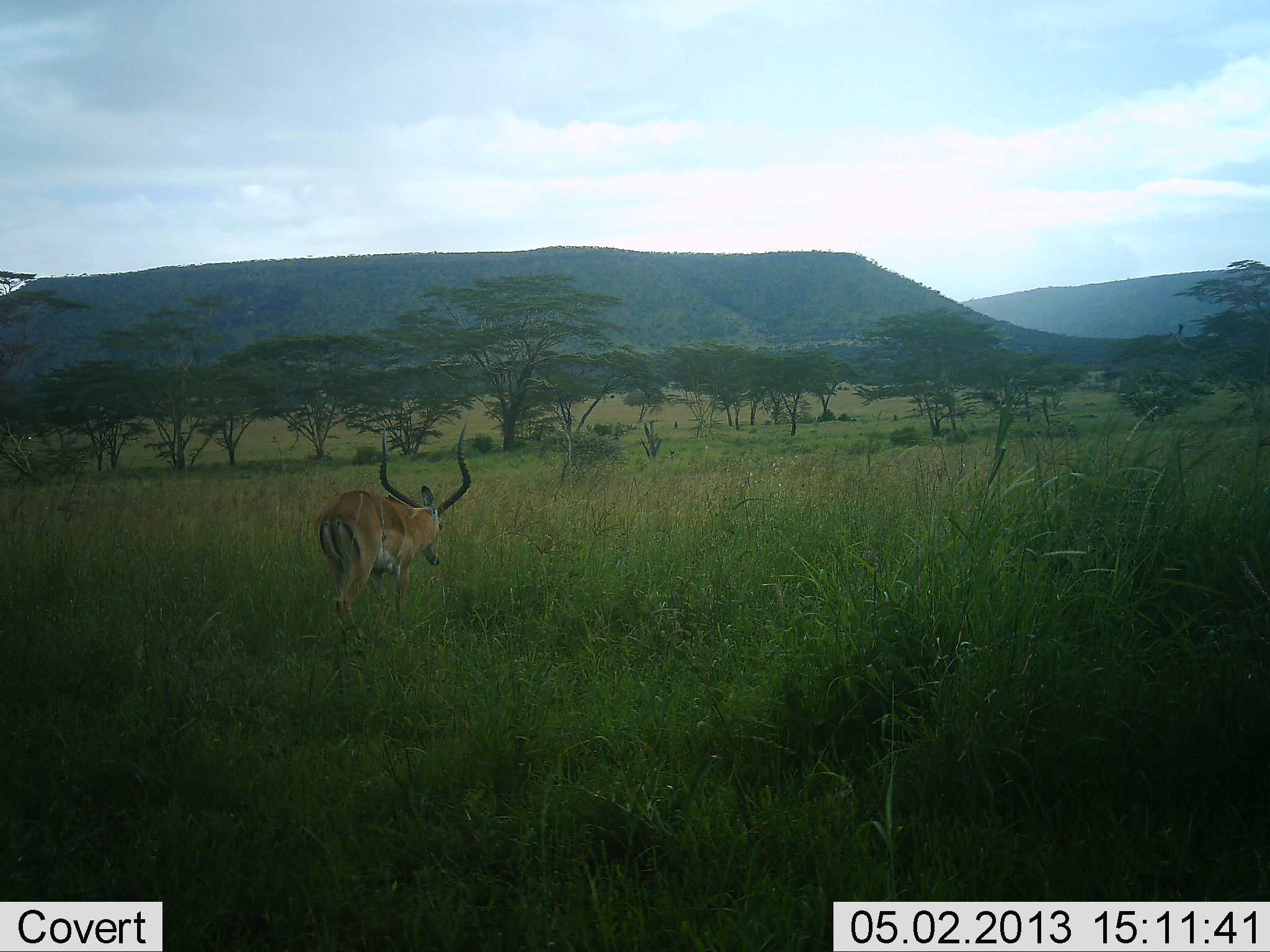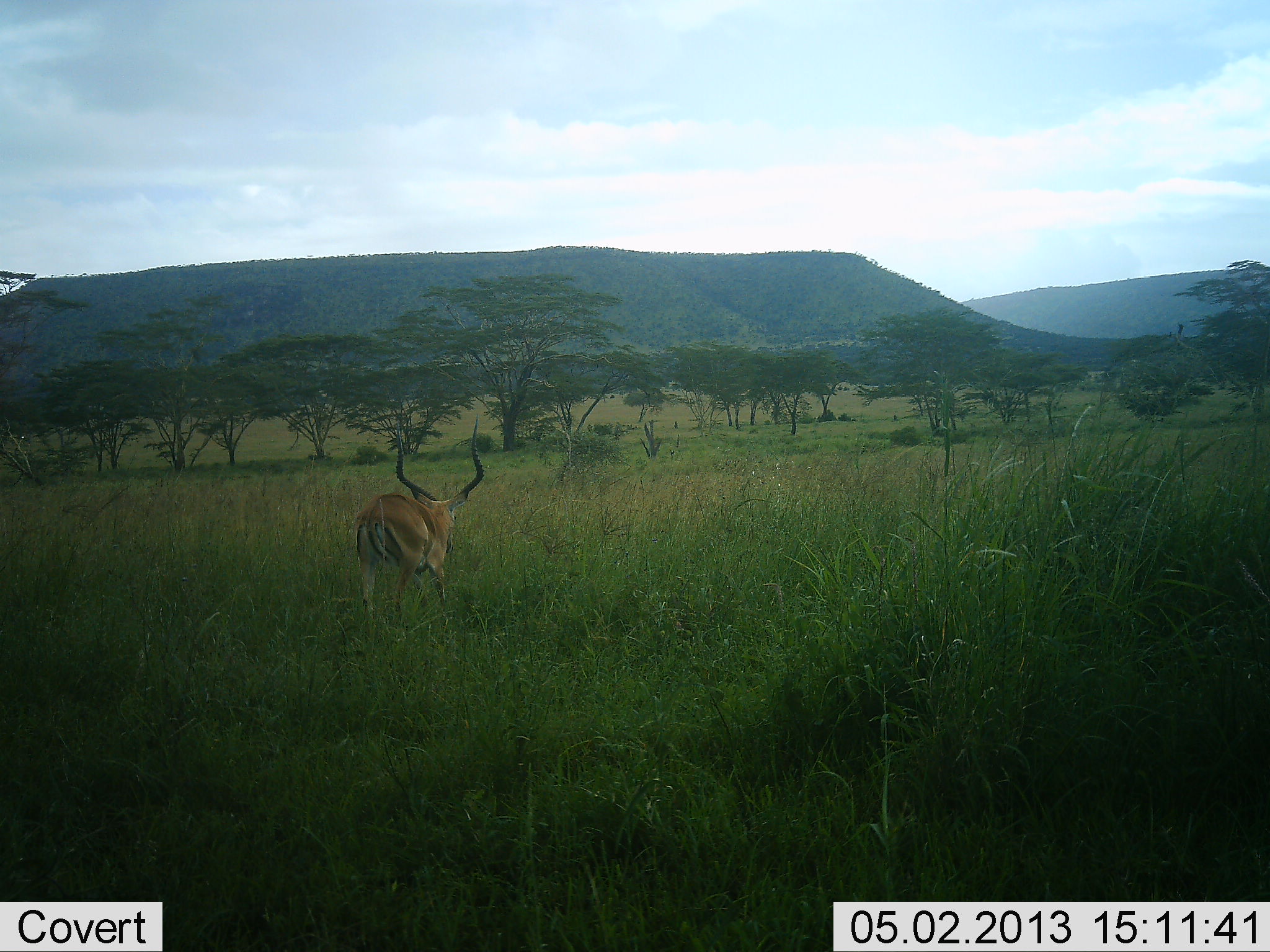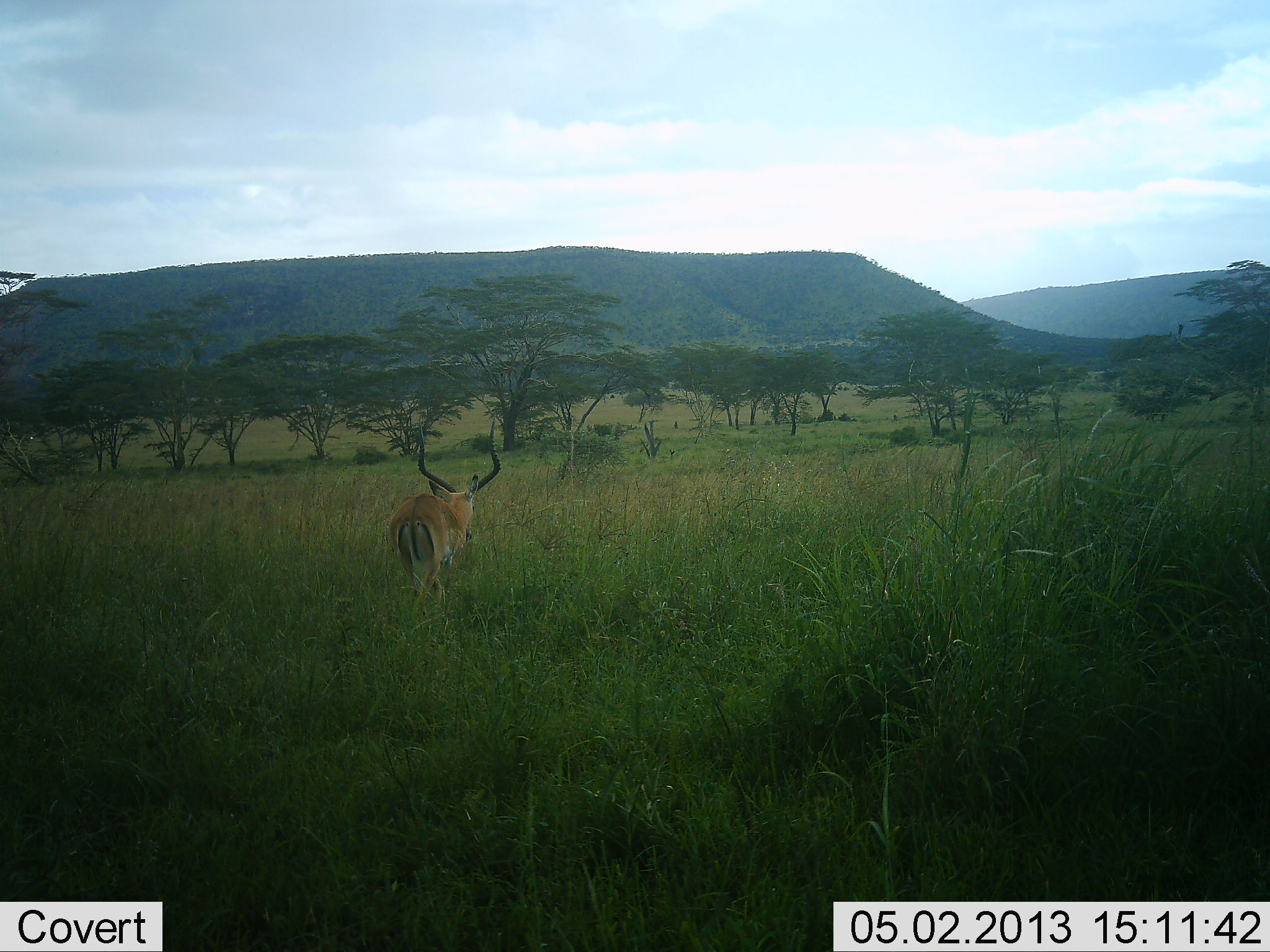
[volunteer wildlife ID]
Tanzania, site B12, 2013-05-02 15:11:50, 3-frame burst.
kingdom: Animalia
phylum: Chordata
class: Mammalia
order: Artiodactyla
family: Bovidae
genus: Aepyceros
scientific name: Aepyceros melampus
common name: impala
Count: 1.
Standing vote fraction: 10%.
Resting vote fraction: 0%.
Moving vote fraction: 90%.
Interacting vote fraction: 0%.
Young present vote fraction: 0%.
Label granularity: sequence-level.